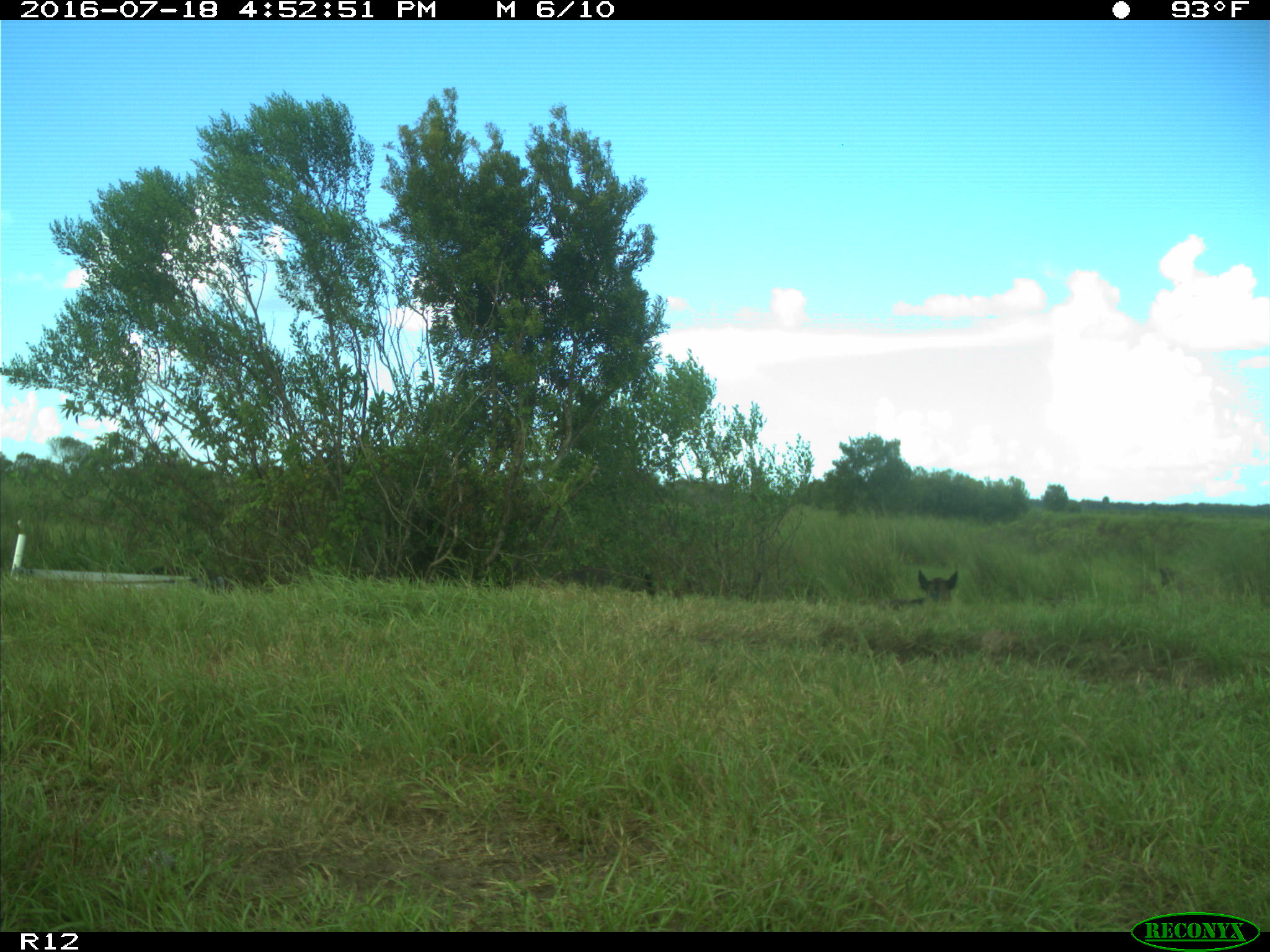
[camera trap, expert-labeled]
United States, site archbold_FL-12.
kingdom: Animalia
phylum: Chordata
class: Mammalia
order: Artiodactyla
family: Bovidae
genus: Bos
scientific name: Bos taurus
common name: domestic cow